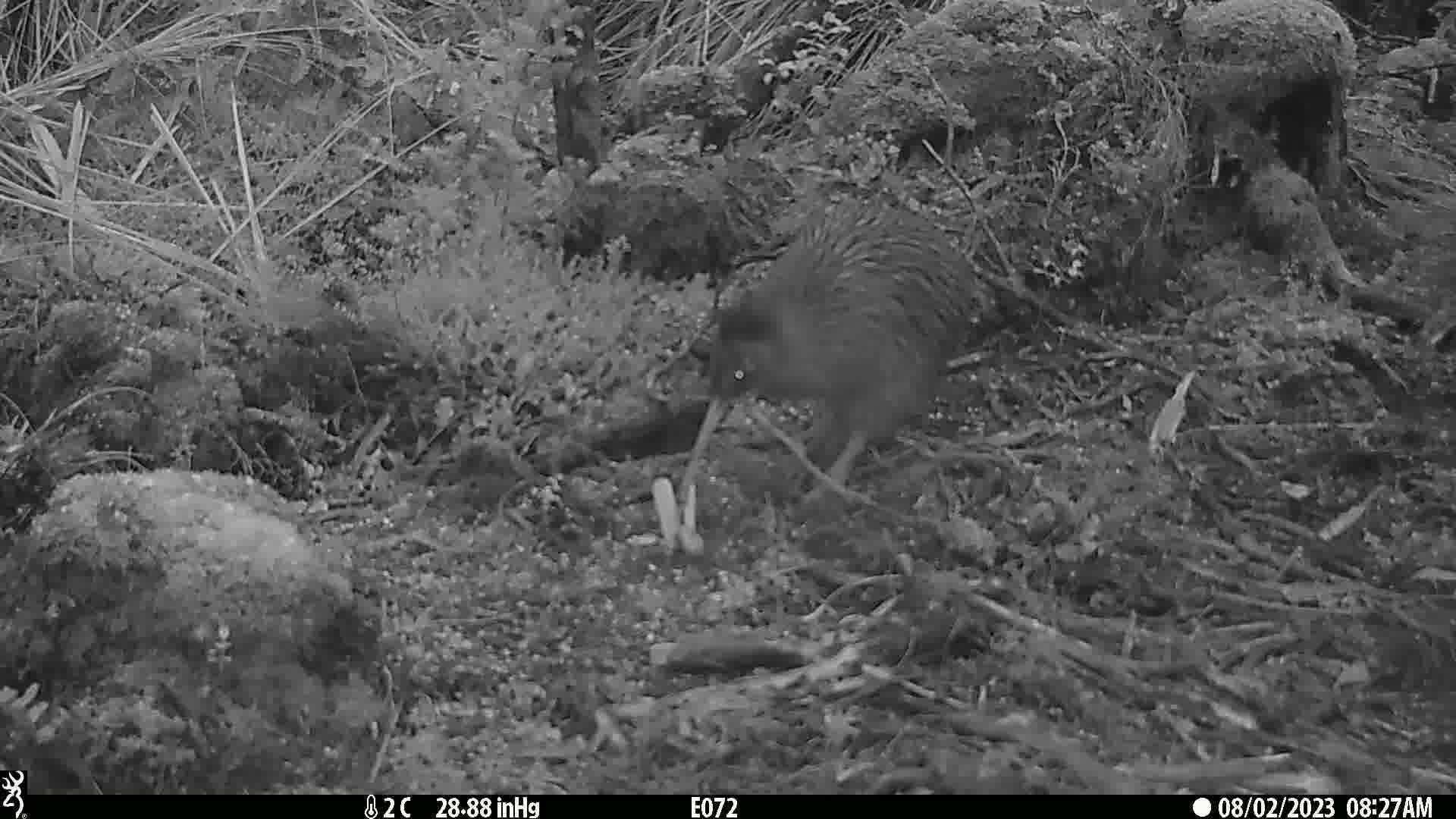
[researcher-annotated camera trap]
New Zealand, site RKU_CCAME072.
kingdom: Animalia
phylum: Chordata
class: Aves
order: Apterygiformes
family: Apterygidae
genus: Apteryx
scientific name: Apteryx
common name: kiwi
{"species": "kiwi (Apteryx)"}